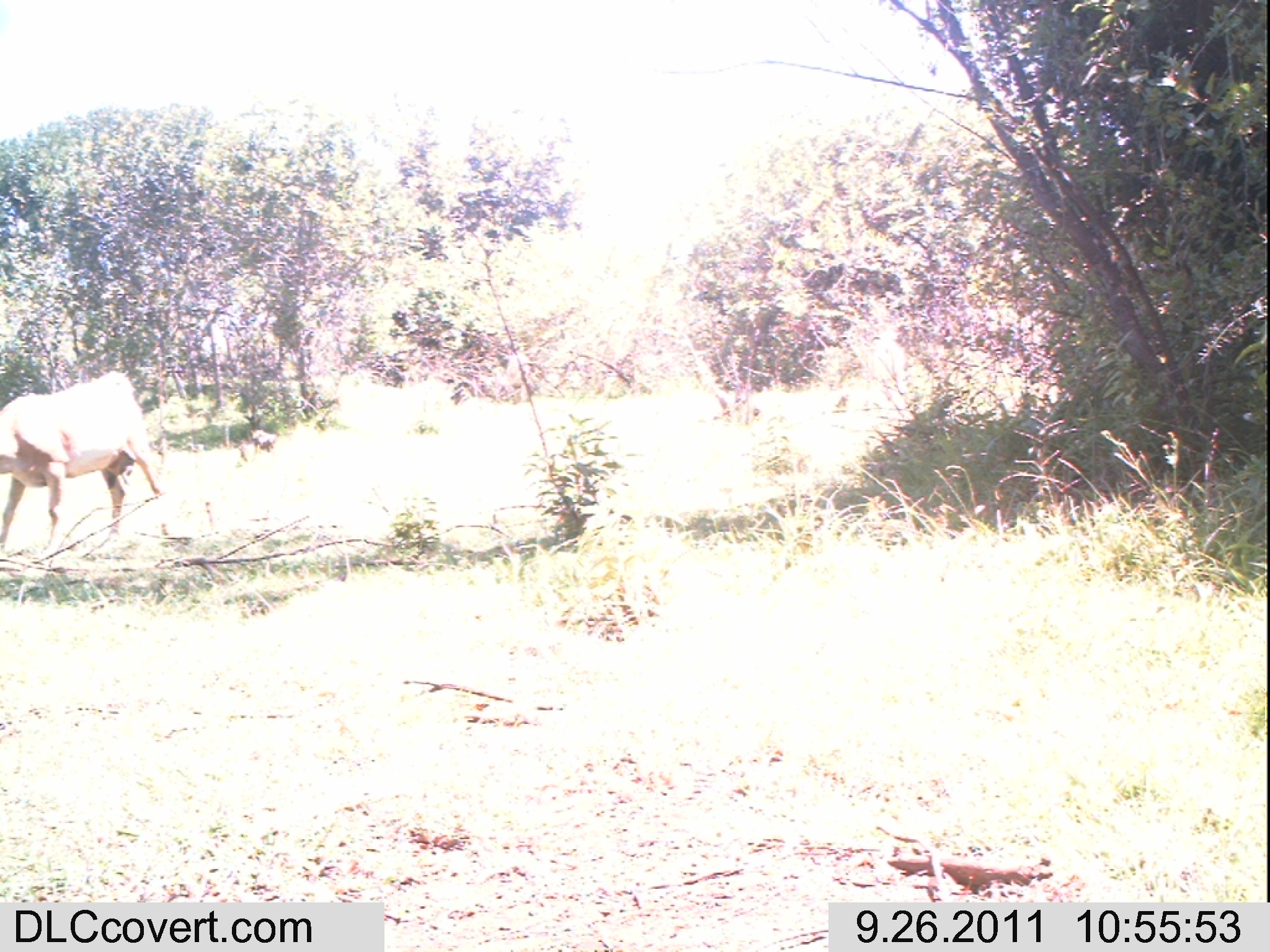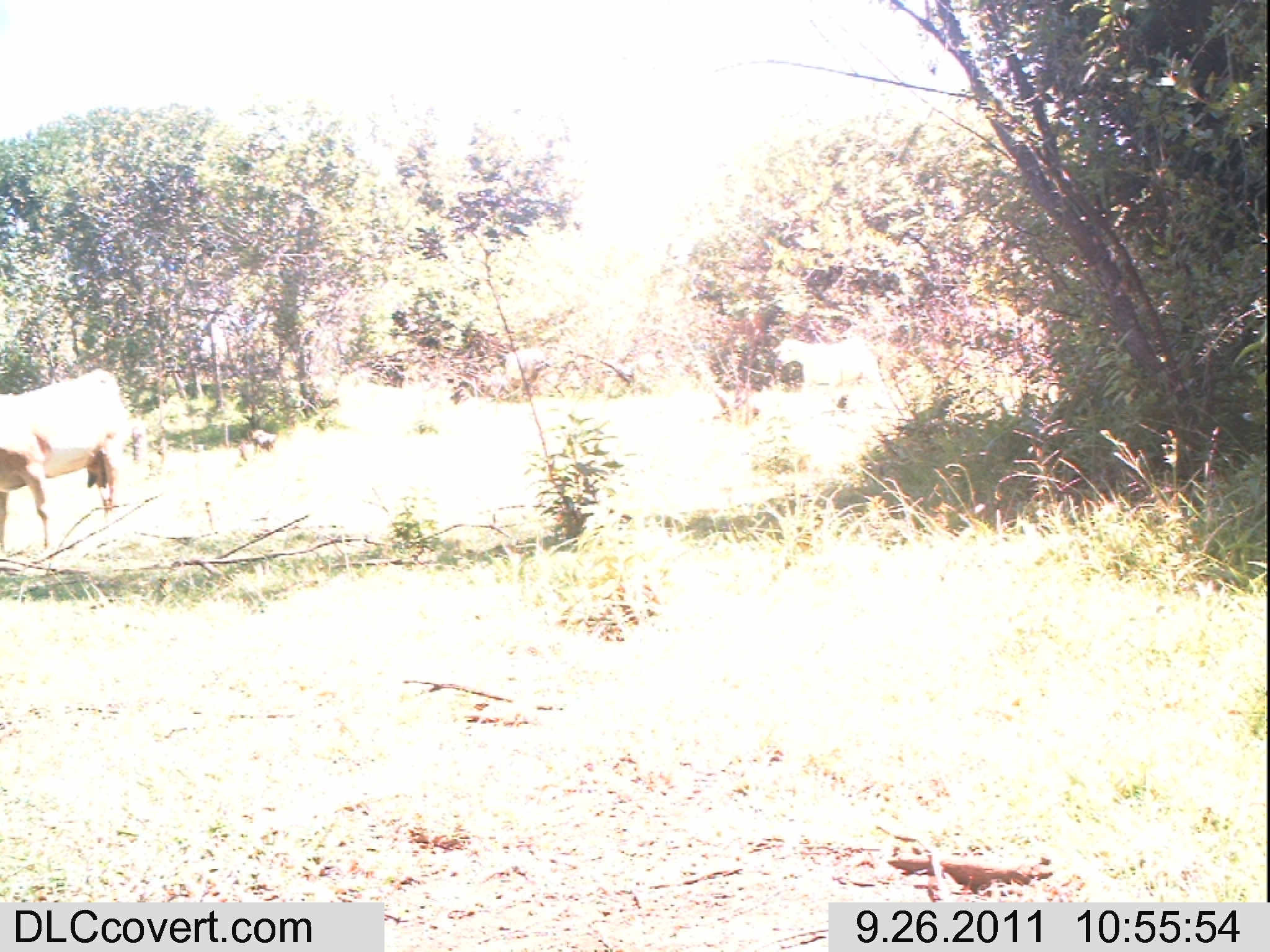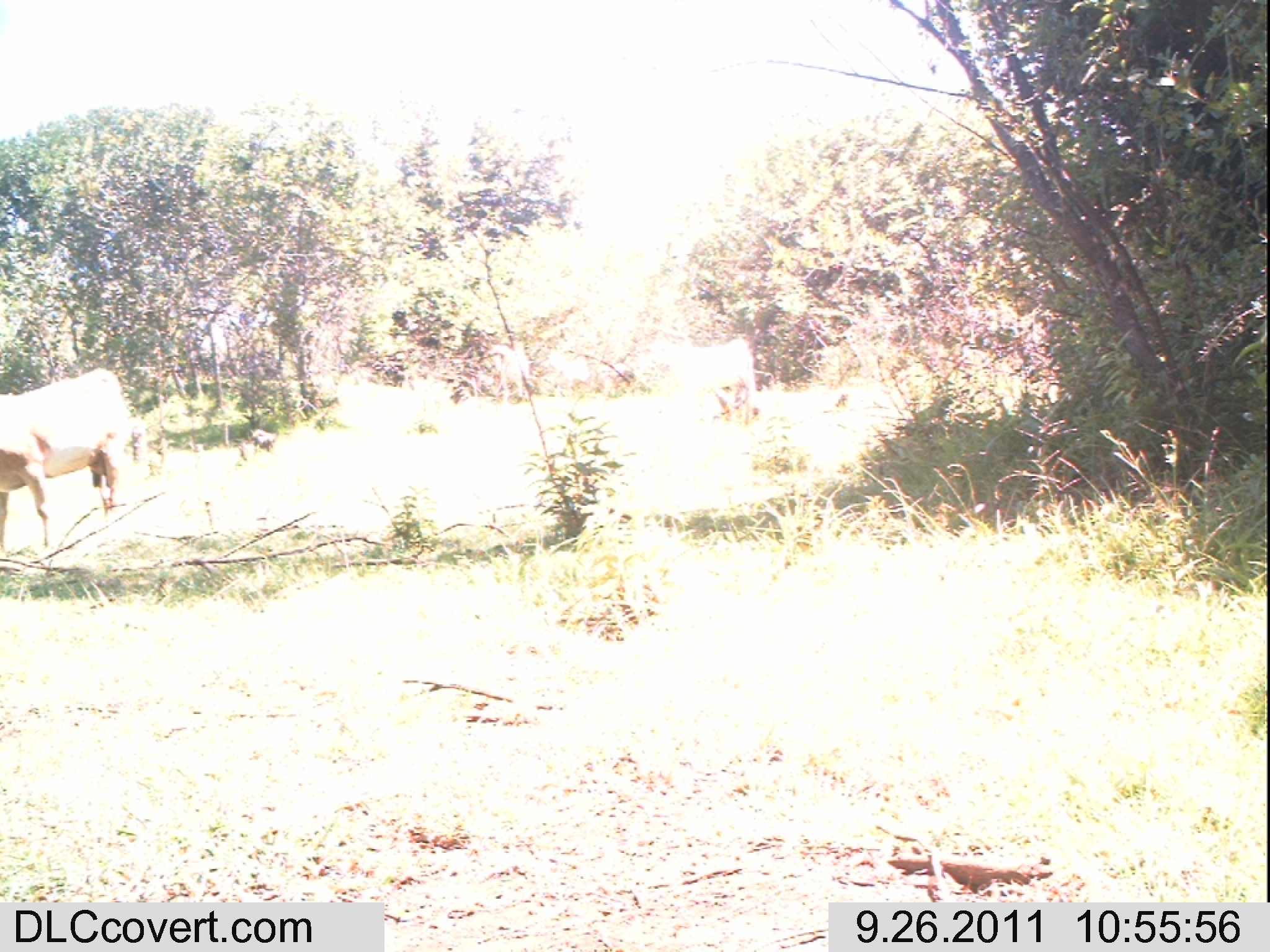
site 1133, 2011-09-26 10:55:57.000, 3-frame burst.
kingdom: Animalia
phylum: Chordata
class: Mammalia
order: Artiodactyla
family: Bovidae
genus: Capra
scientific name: Capra aegagrus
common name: wild goat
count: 2